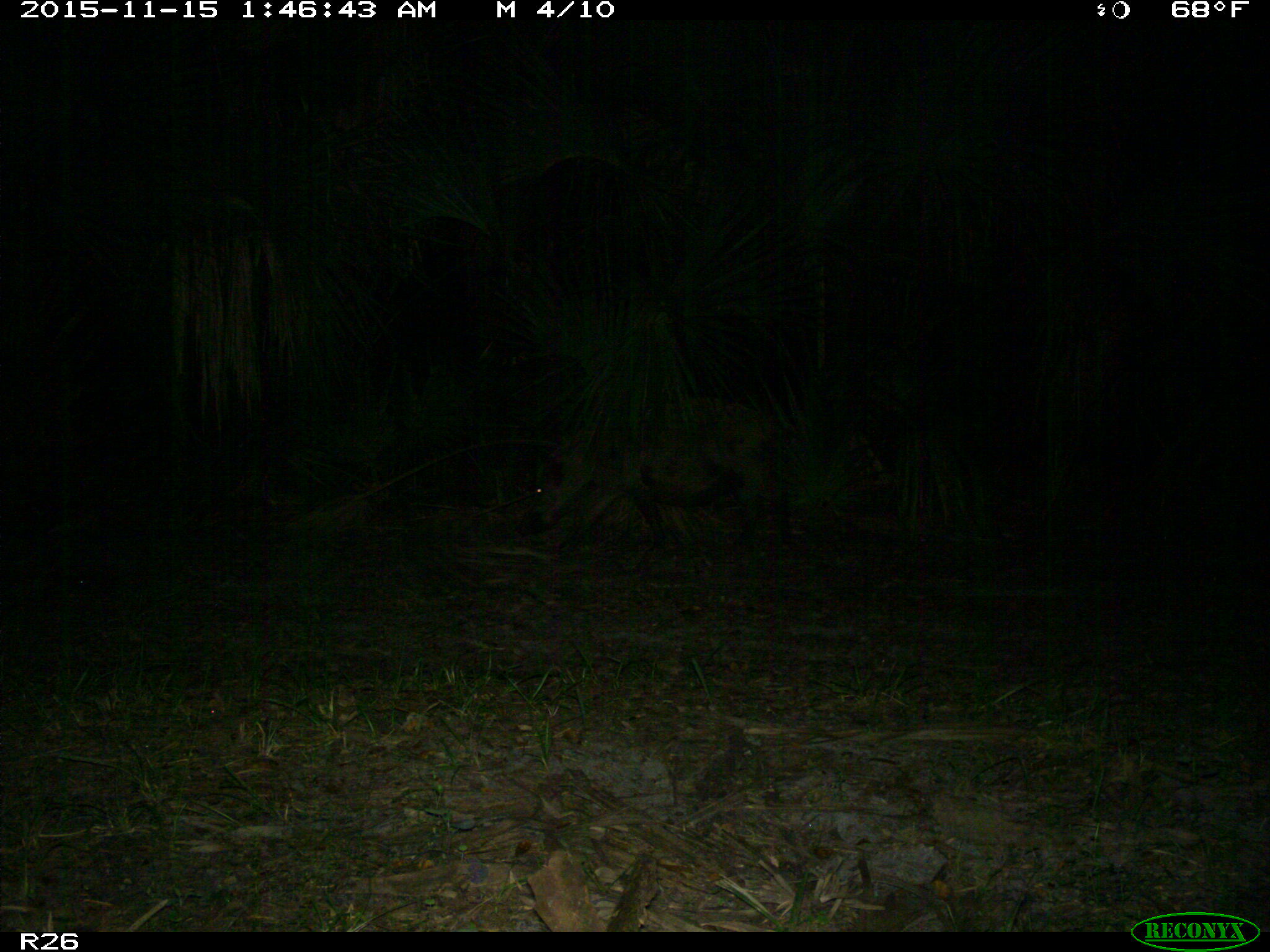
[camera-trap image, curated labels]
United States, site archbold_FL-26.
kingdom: Animalia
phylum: Chordata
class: Mammalia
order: Artiodactyla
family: Suidae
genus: Sus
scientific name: Sus scrofa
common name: wild boar